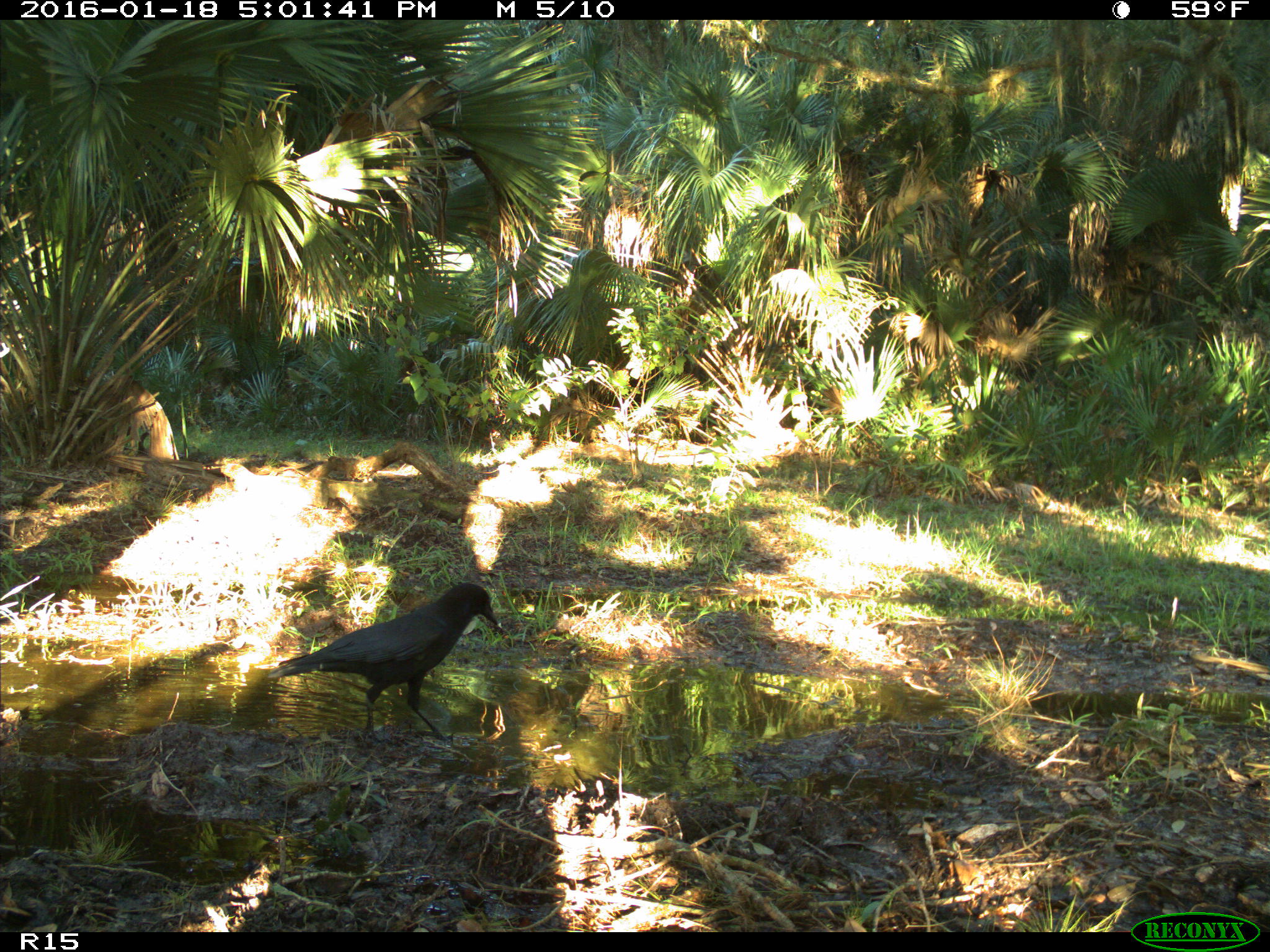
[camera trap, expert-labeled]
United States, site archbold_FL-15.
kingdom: Animalia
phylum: Chordata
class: Aves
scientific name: Aves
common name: birds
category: unidentified bird